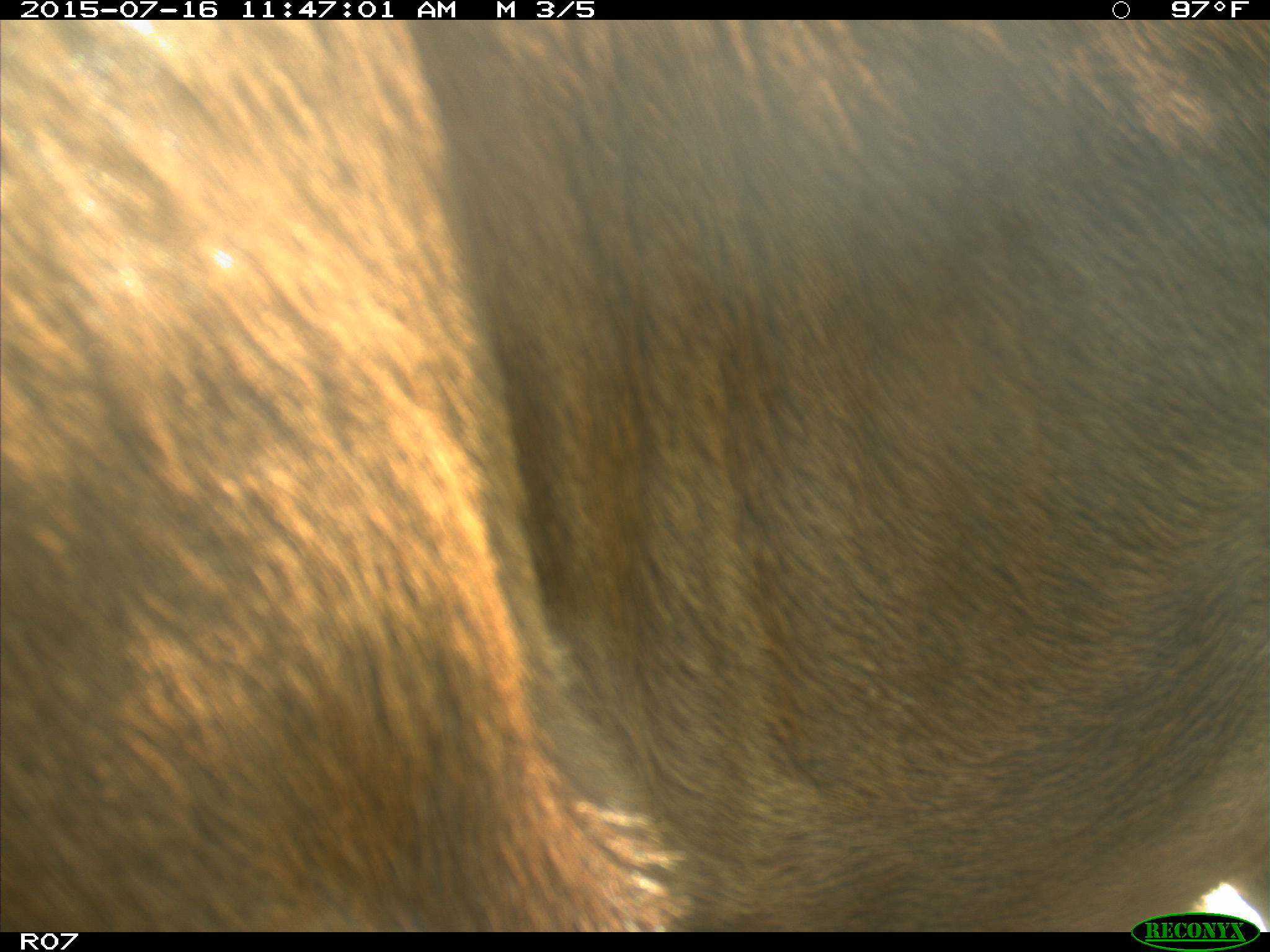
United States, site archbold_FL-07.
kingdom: Animalia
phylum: Chordata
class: Mammalia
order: Artiodactyla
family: Bovidae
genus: Bos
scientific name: Bos taurus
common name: domestic cow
Bos taurus (domestic cow).